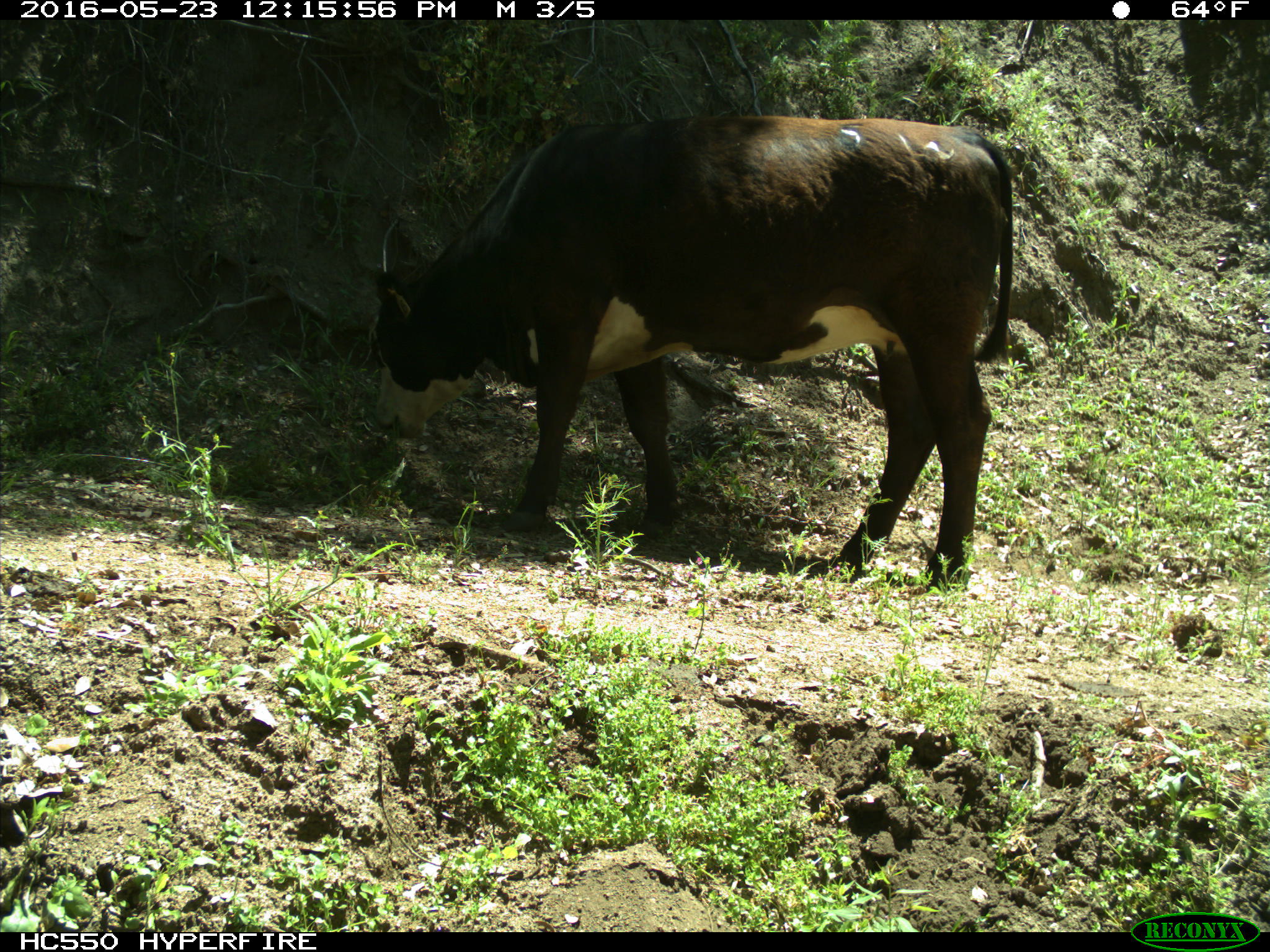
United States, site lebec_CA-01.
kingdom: Animalia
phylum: Chordata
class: Mammalia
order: Artiodactyla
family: Bovidae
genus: Bos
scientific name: Bos taurus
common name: domestic cow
Bos taurus (domestic cow).